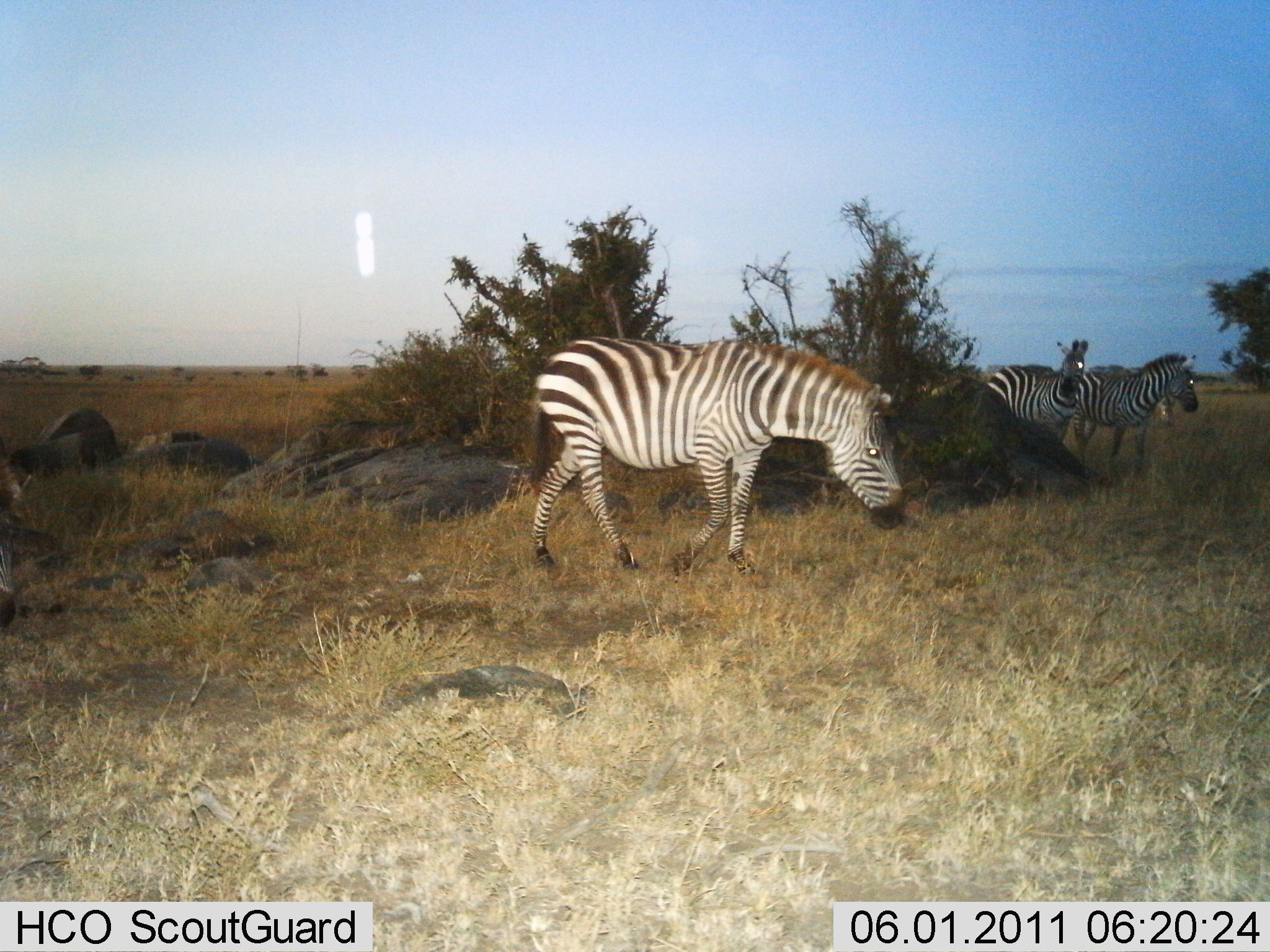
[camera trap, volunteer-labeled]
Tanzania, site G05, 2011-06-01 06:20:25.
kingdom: Animalia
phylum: Chordata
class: Mammalia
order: Perissodactyla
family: Equidae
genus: Equus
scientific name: Equus quagga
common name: plains zebra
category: zebra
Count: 3.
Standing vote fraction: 64%.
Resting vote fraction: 0%.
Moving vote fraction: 55%.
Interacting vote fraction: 9%.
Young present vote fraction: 0%.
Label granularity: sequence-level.